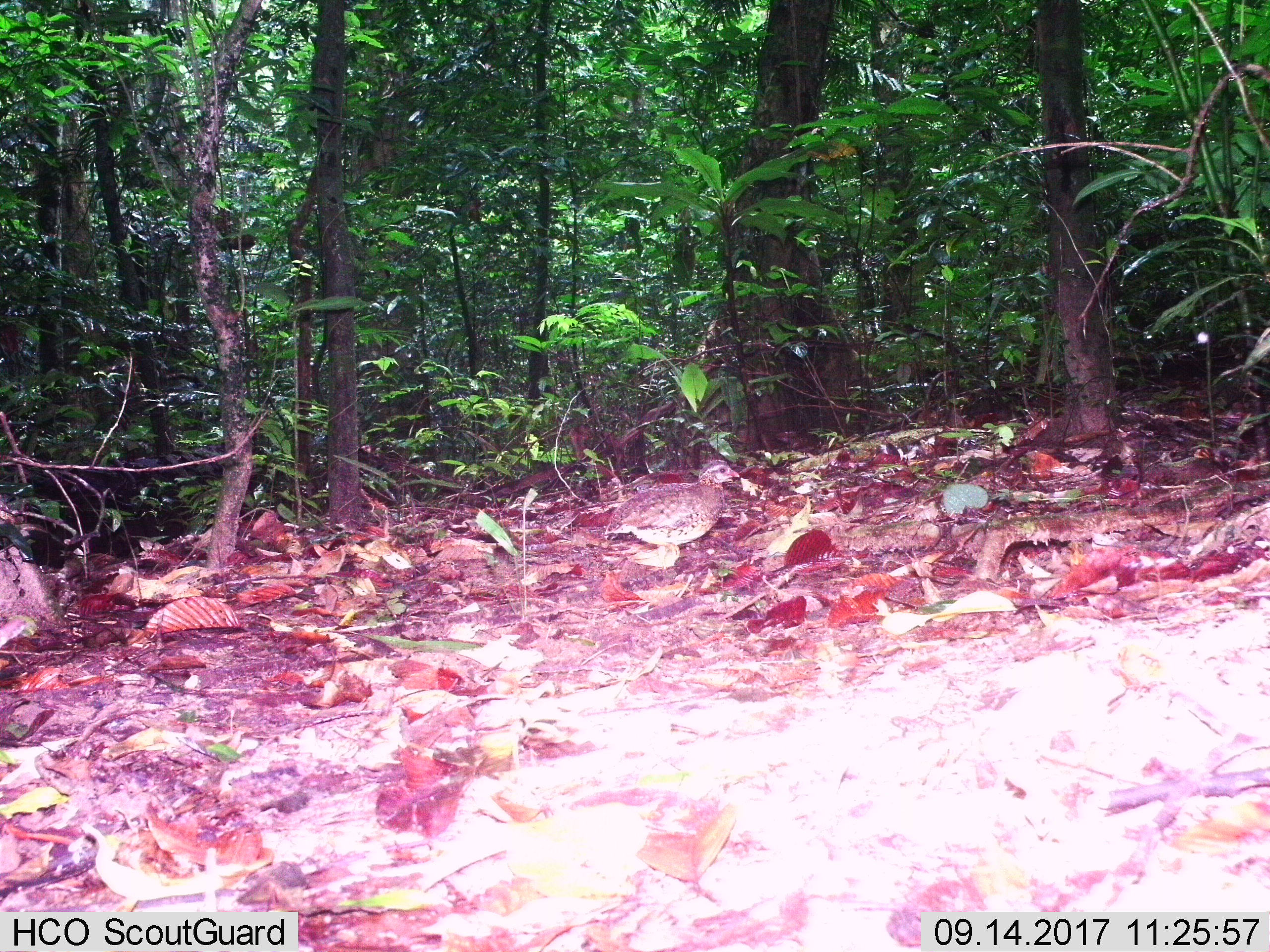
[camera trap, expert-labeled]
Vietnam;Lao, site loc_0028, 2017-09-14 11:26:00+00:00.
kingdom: Animalia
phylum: Chordata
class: Aves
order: Galliformes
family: Phasianidae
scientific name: Phasianidae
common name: partridge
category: unidentified partridge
Unidentified partridge (partridge) (Phasianidae). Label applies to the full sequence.